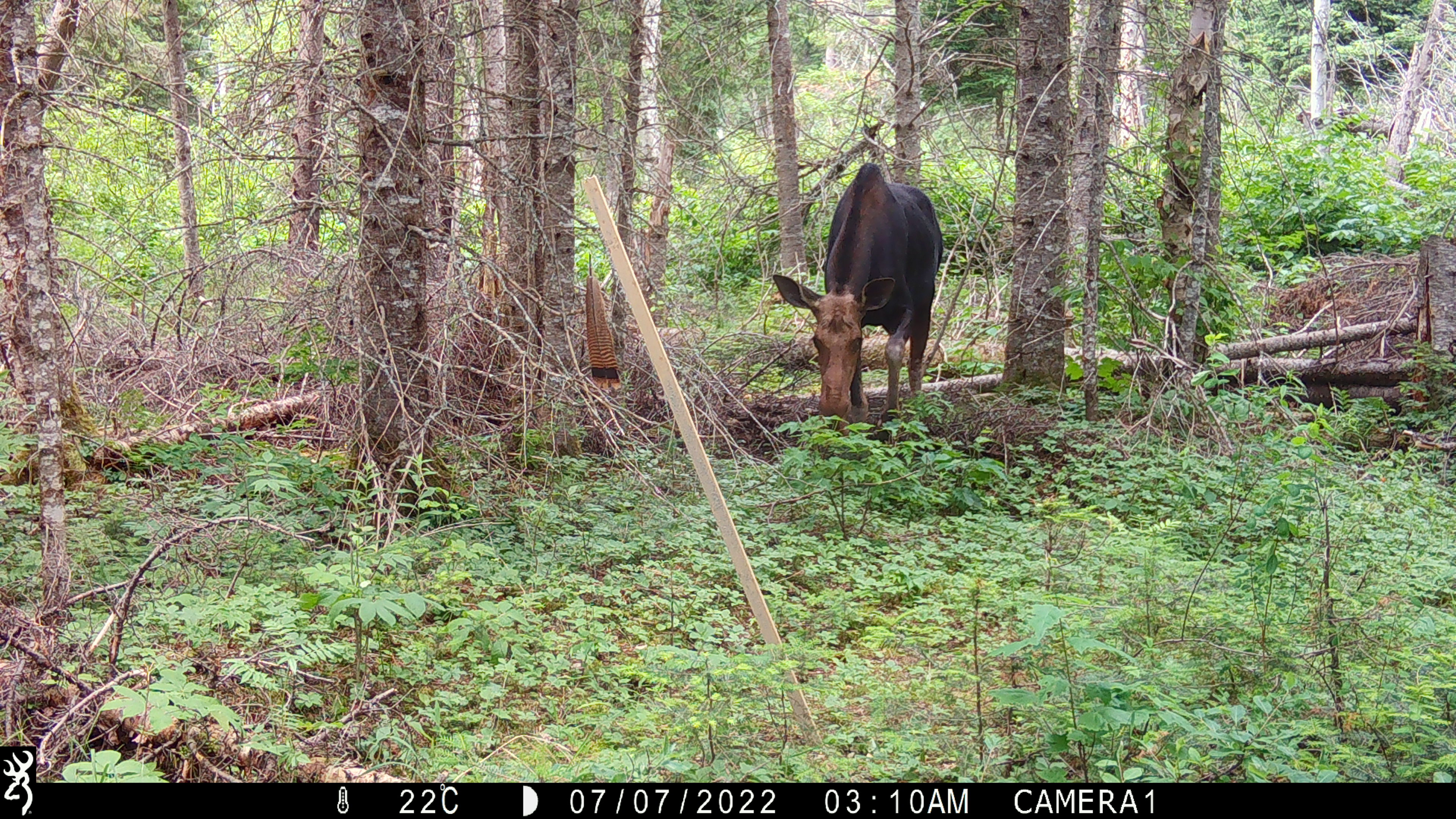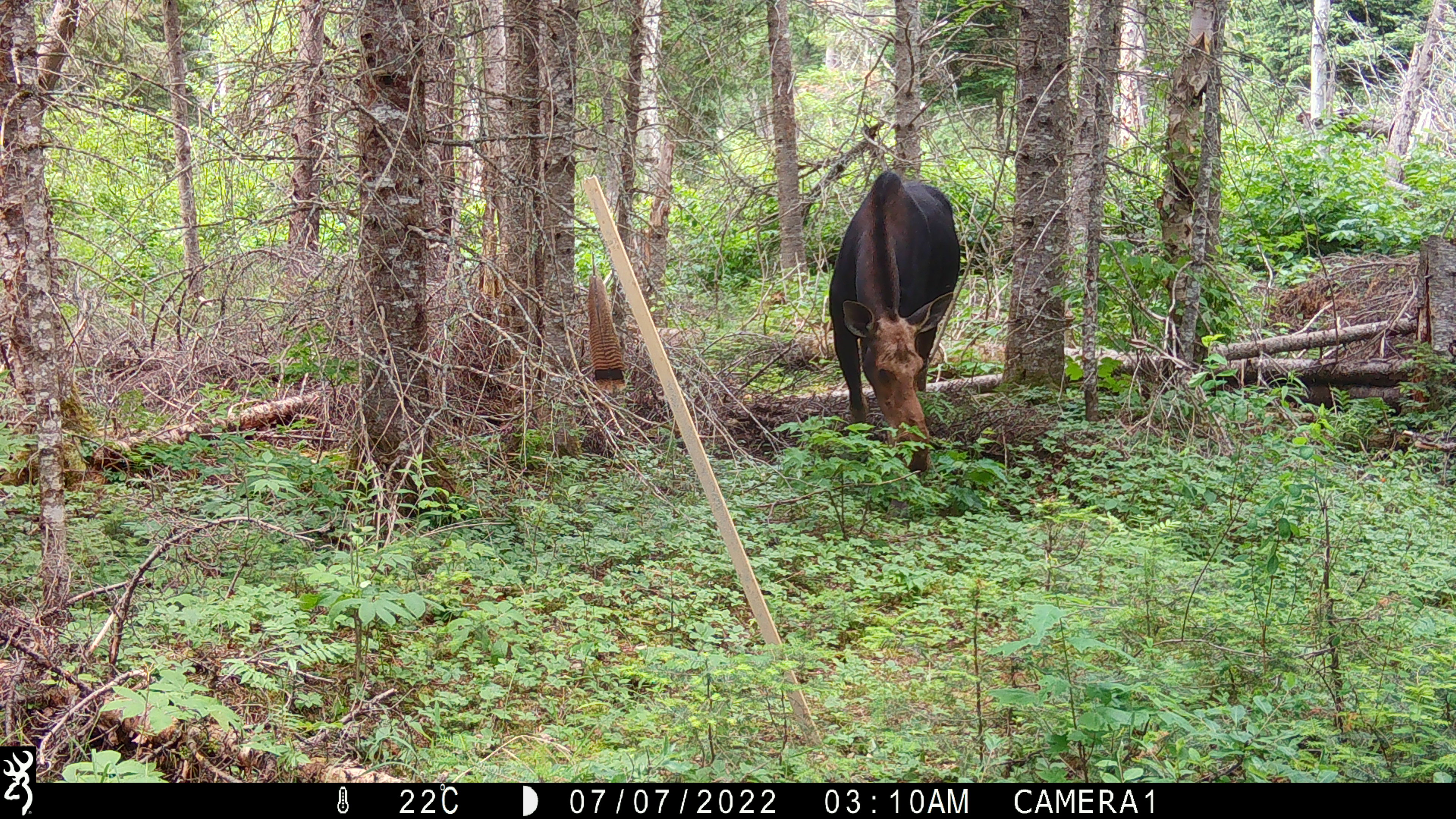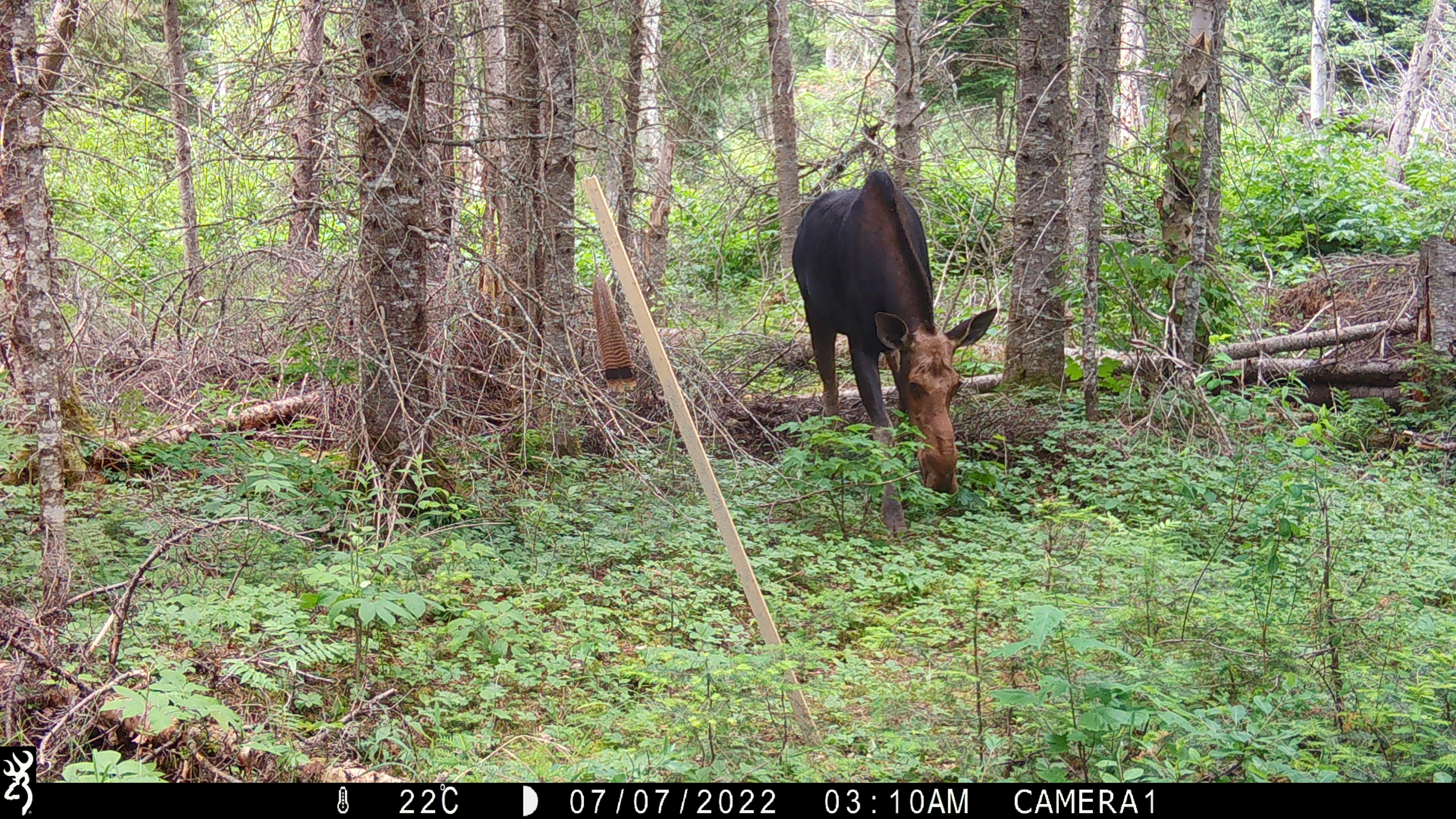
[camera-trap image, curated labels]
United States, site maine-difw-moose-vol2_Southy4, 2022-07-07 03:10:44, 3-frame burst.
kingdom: Animalia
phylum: Chordata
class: Mammalia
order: Artiodactyla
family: Cervidae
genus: Alces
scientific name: Alces alces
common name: moose